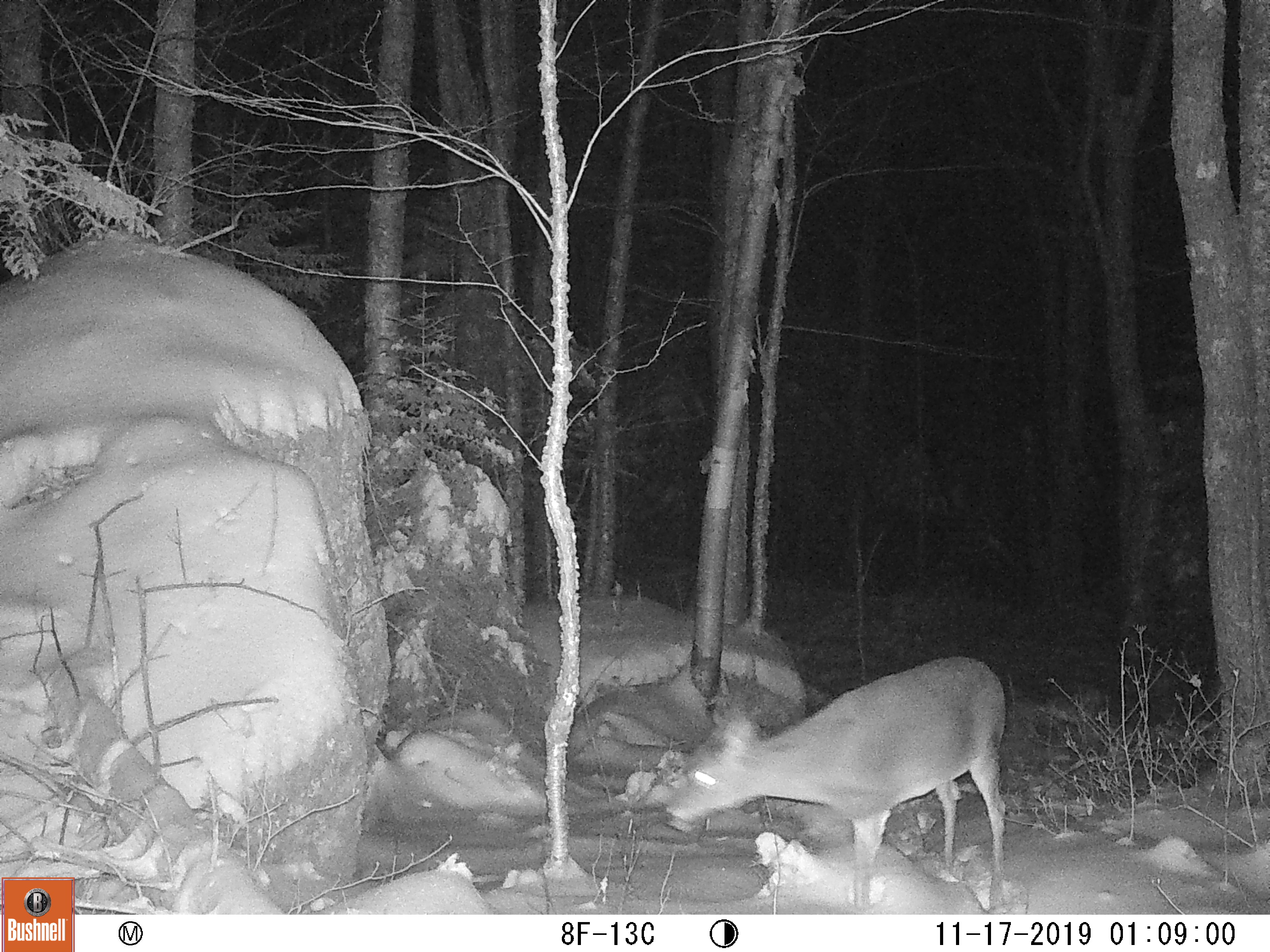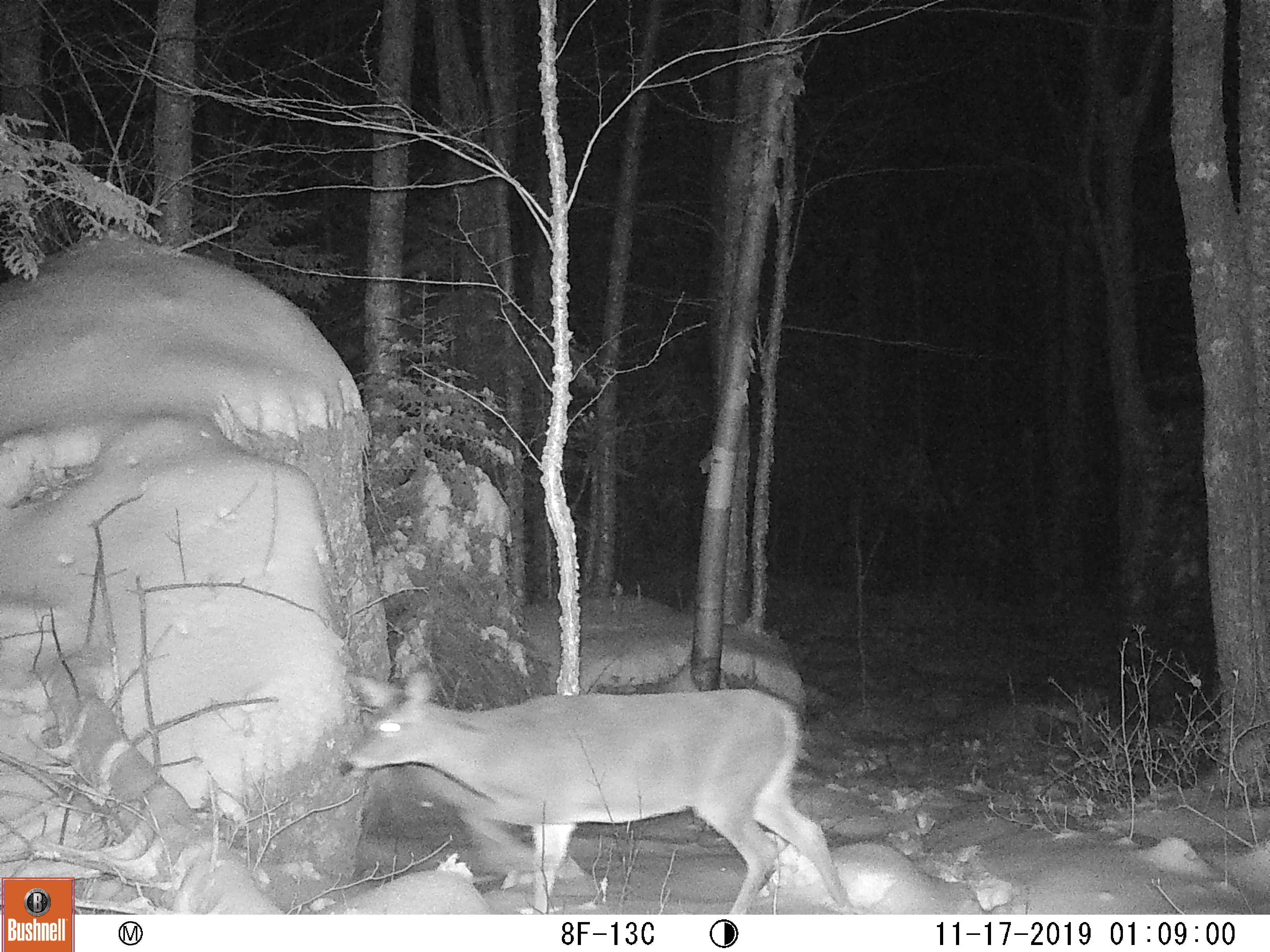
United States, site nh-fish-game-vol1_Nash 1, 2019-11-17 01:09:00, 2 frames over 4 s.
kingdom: Animalia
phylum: Chordata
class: Mammalia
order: Artiodactyla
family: Cervidae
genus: Odocoileus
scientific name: Odocoileus virginianus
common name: white-tailed deer